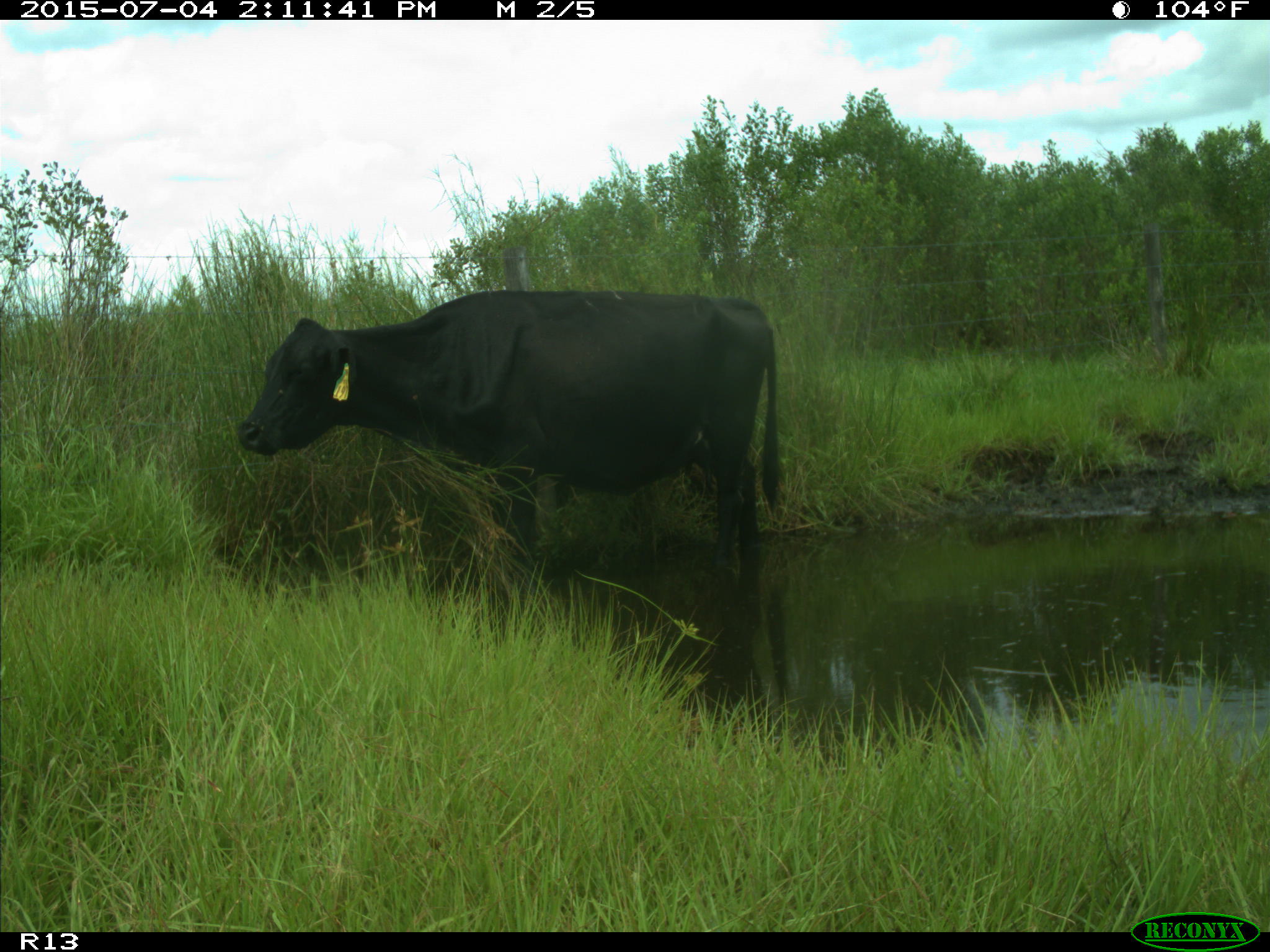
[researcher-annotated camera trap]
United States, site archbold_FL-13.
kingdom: Animalia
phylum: Chordata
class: Mammalia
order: Artiodactyla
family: Bovidae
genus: Bos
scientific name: Bos taurus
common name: domestic cow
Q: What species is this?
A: Bos taurus (domestic cow).